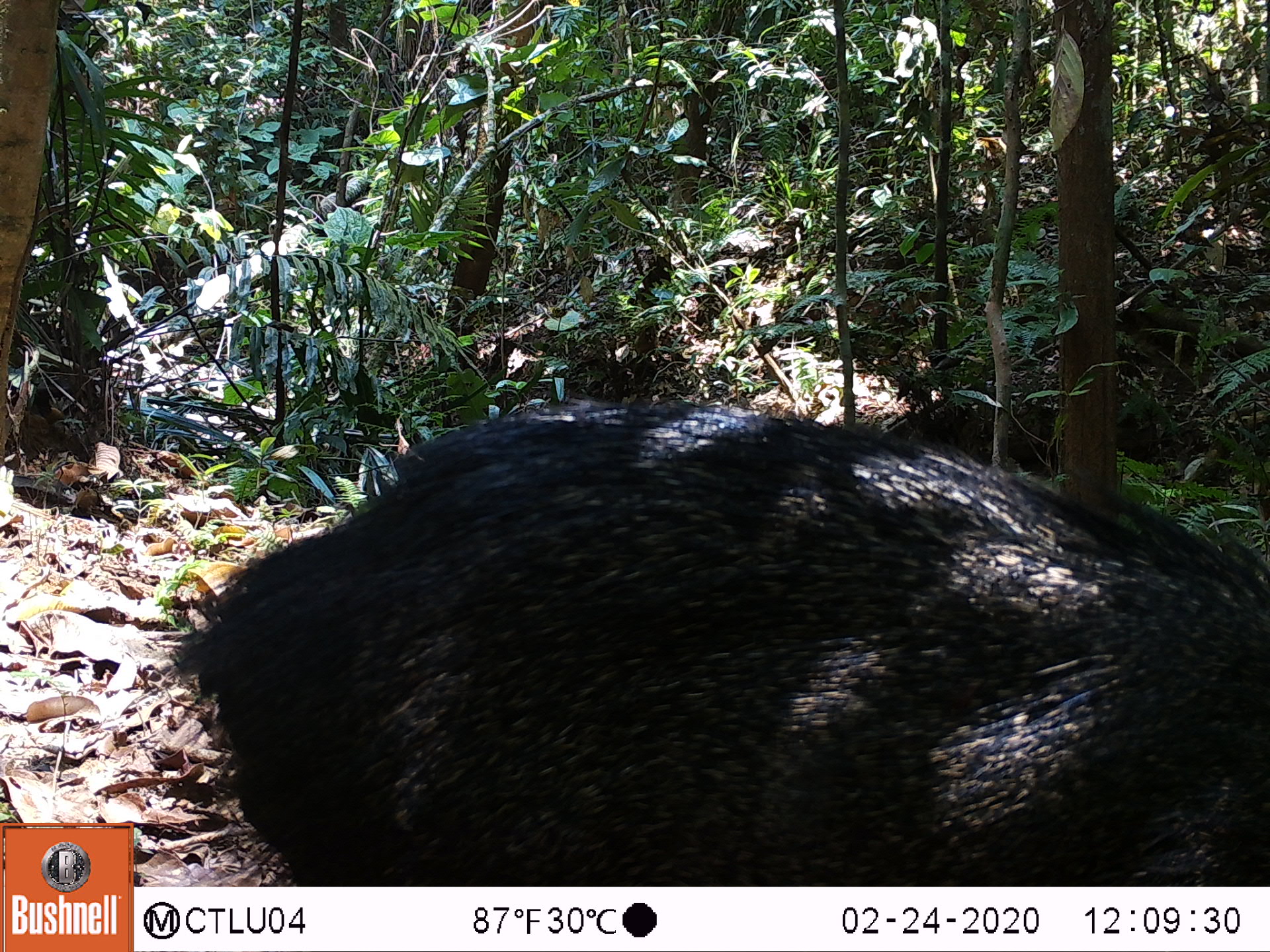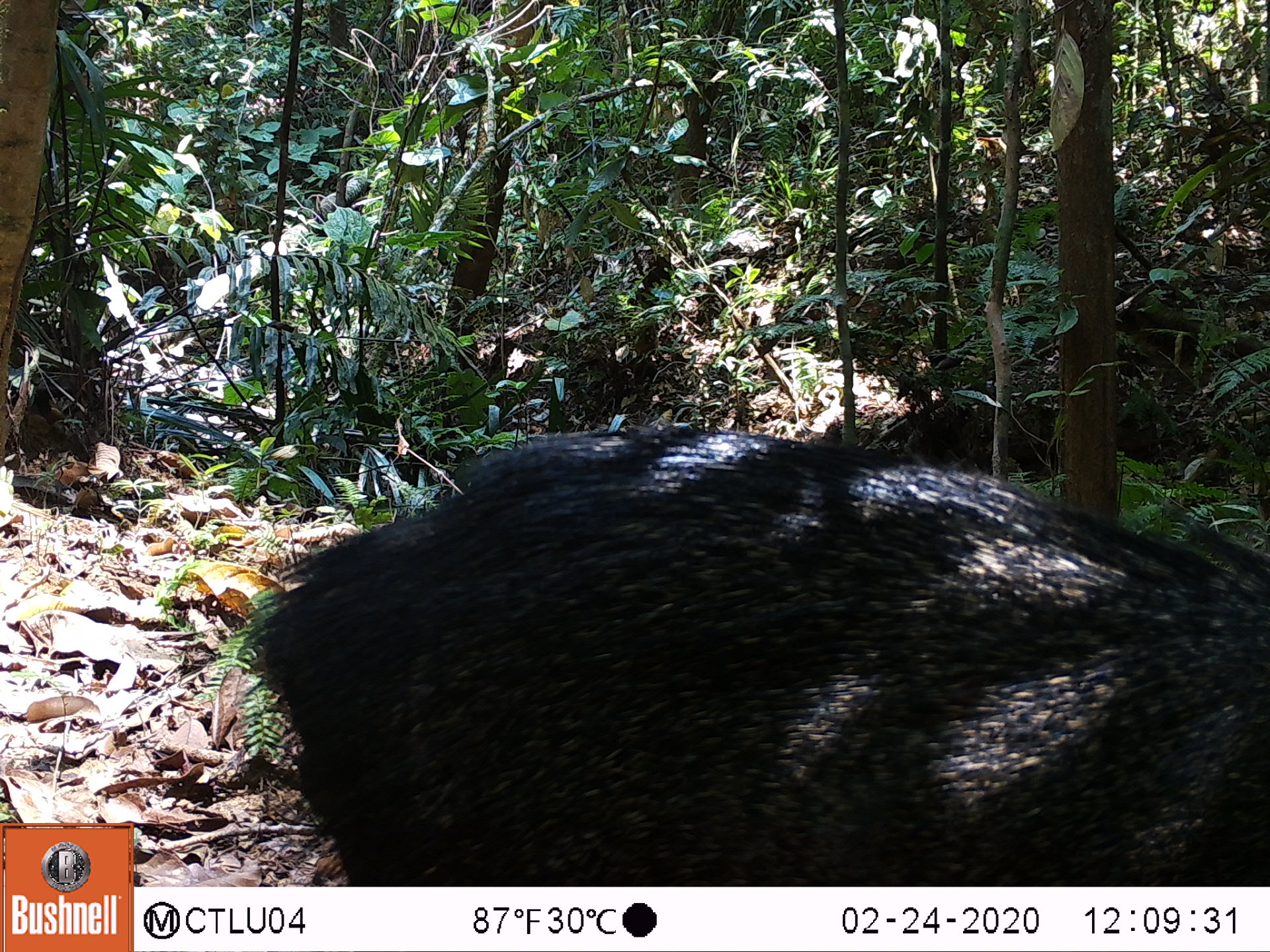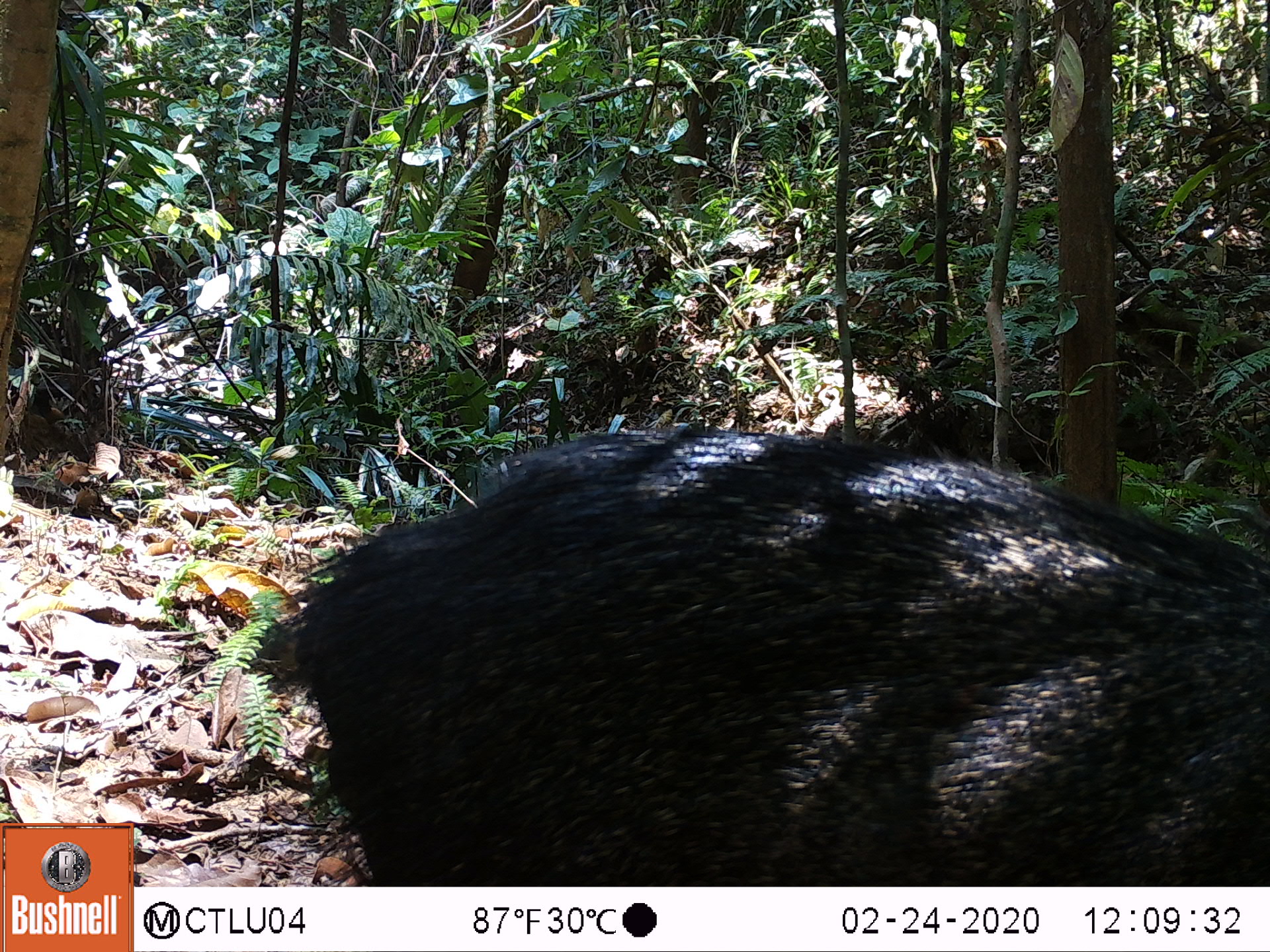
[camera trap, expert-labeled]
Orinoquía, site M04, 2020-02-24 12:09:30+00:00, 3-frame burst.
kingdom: Animalia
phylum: Chordata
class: Mammalia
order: Artiodactyla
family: Tayassuidae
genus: Pecari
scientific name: Pecari tajacu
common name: collared peccary